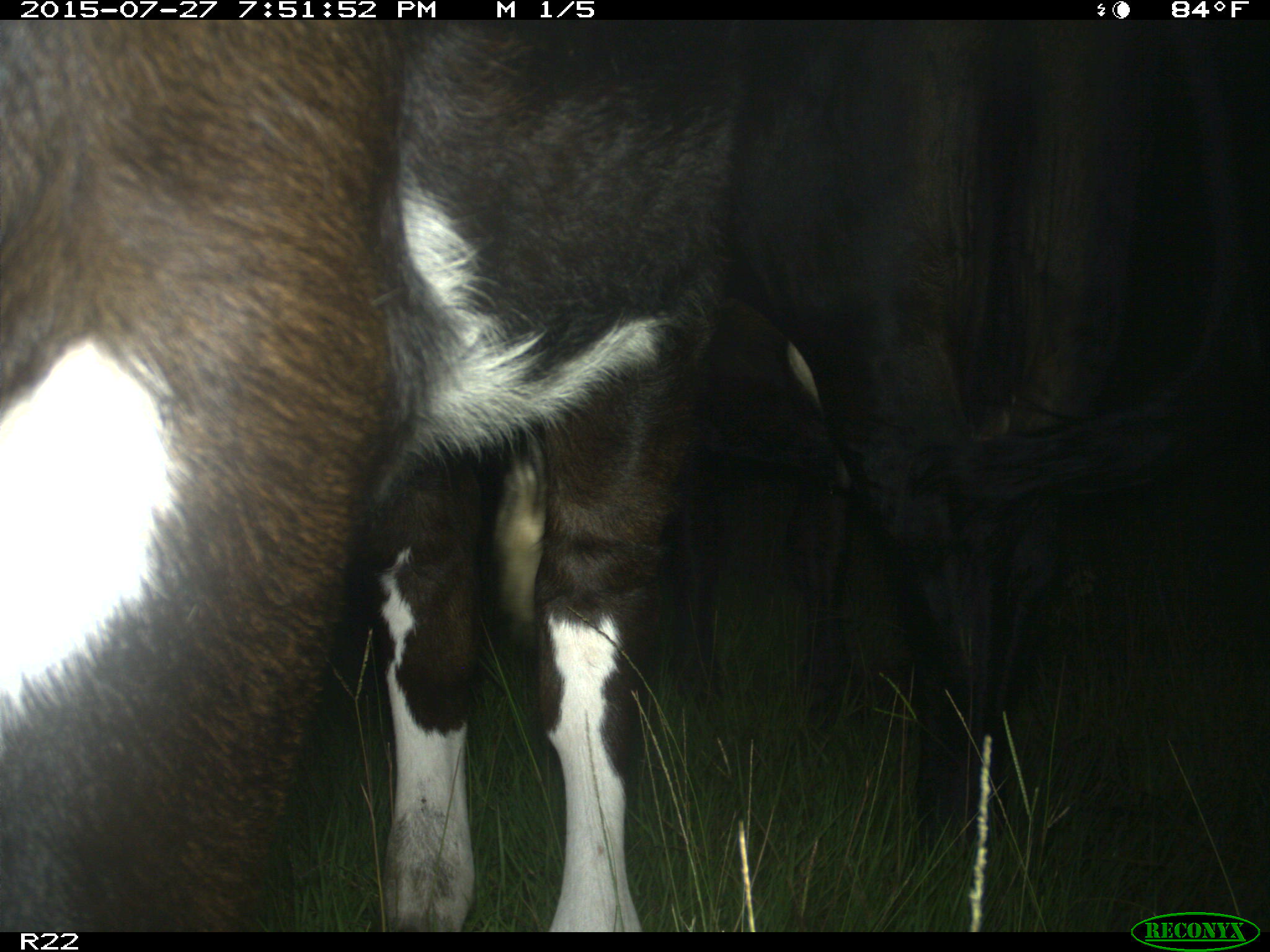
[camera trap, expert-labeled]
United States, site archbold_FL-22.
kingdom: Animalia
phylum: Chordata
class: Mammalia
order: Artiodactyla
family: Suidae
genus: Sus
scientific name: Sus scrofa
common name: wild boar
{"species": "Sus scrofa (wild boar)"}